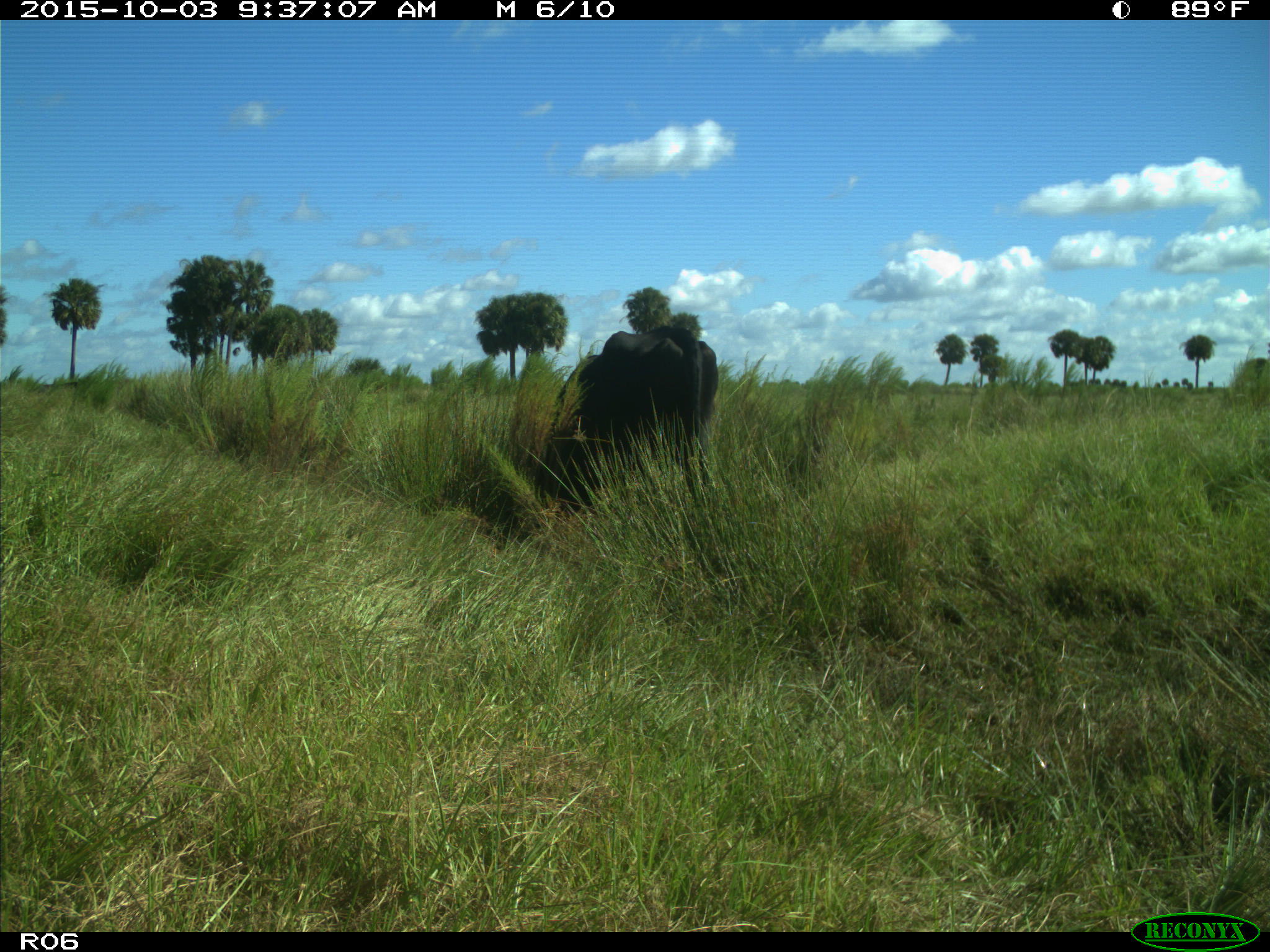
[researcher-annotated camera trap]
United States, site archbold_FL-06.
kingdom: Animalia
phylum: Chordata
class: Mammalia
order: Artiodactyla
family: Bovidae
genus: Bos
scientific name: Bos taurus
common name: domestic cow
Bos taurus (domestic cow).